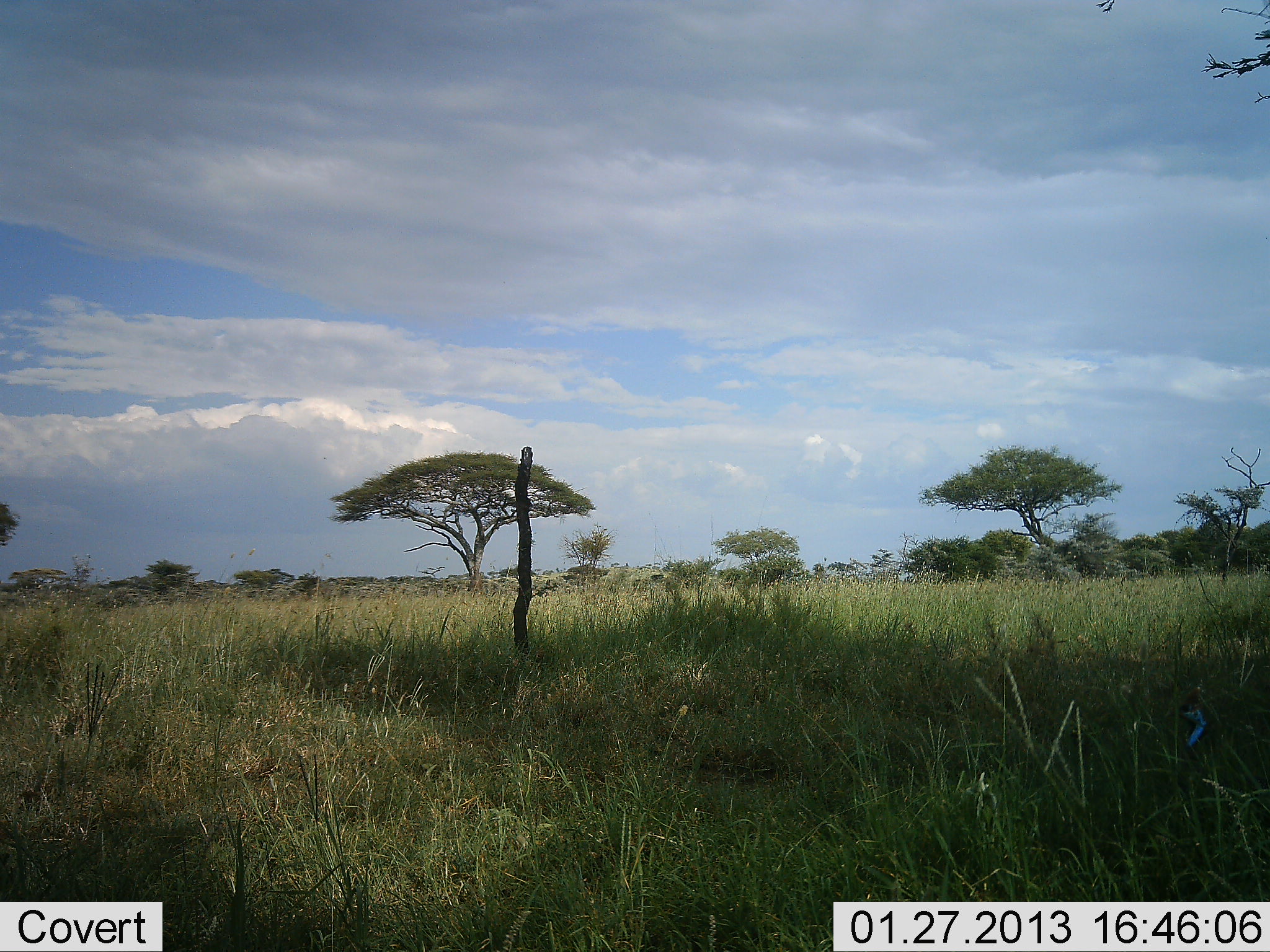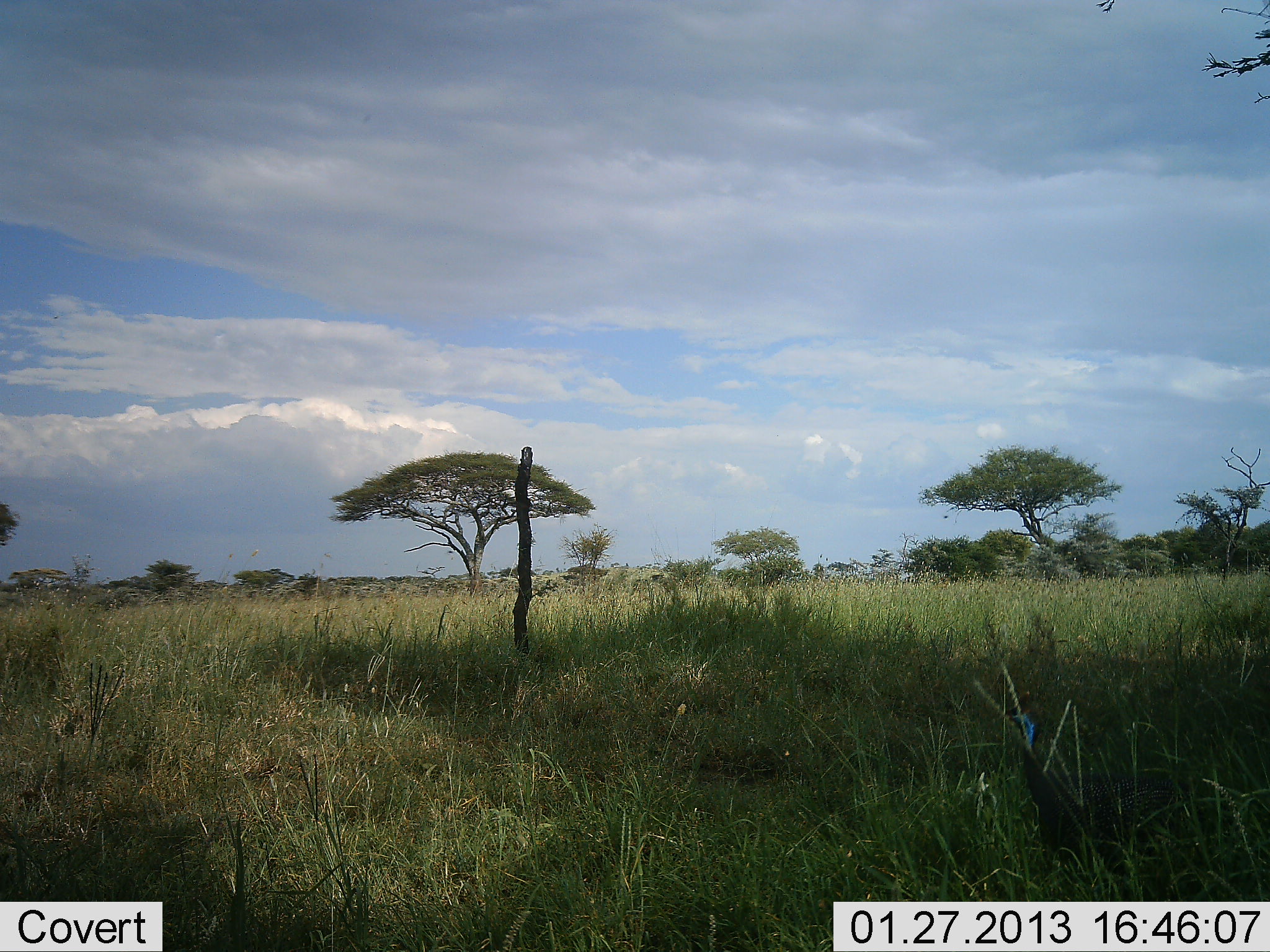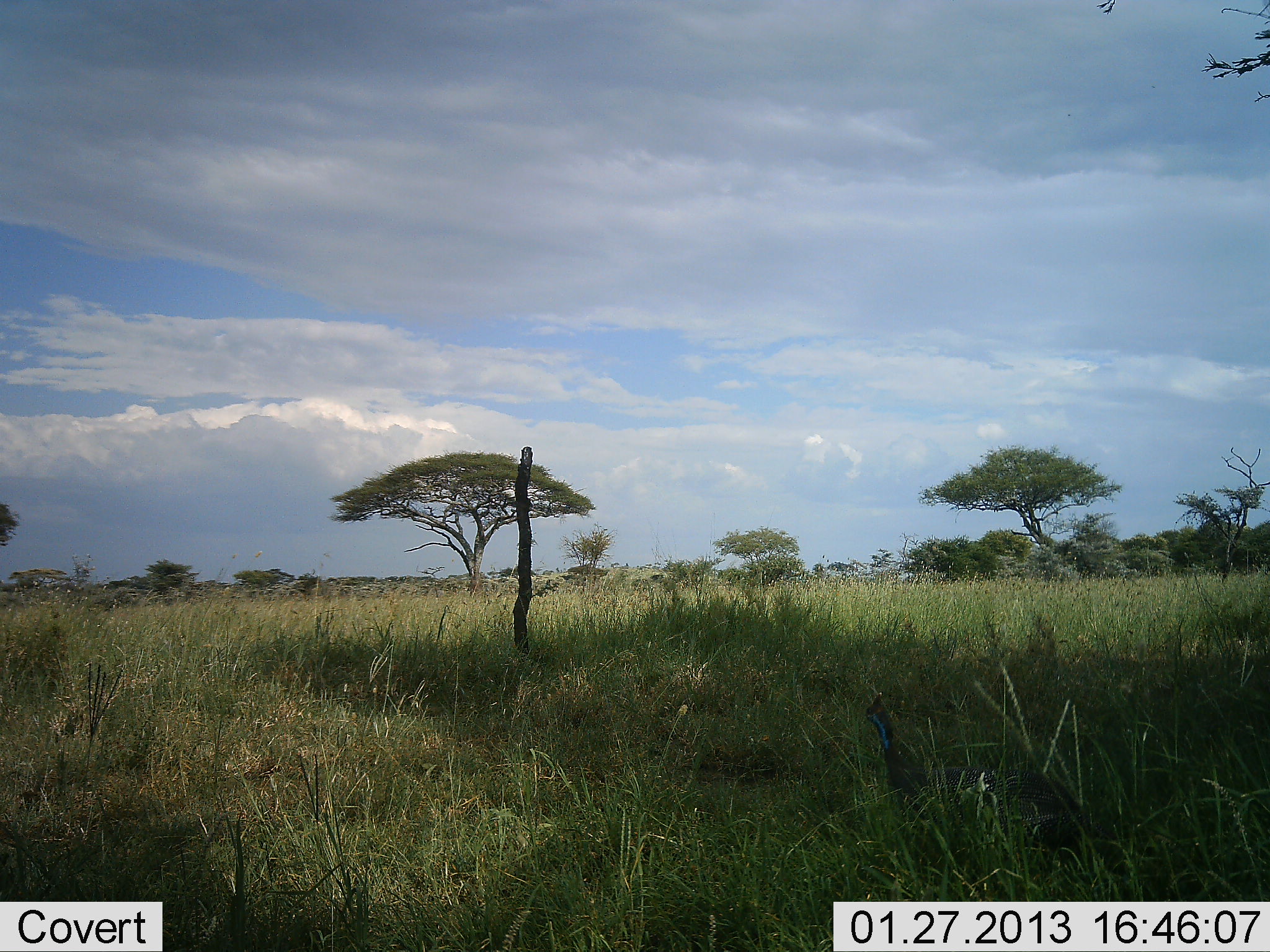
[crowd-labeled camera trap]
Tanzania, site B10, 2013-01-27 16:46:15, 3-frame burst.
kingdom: Animalia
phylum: Chordata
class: Aves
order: Galliformes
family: Numididae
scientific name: Numididae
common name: guinea fowl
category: guineafowl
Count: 1.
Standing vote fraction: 12%.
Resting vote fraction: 0%.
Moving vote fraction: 88%.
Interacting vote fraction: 0%.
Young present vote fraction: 0%.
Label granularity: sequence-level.